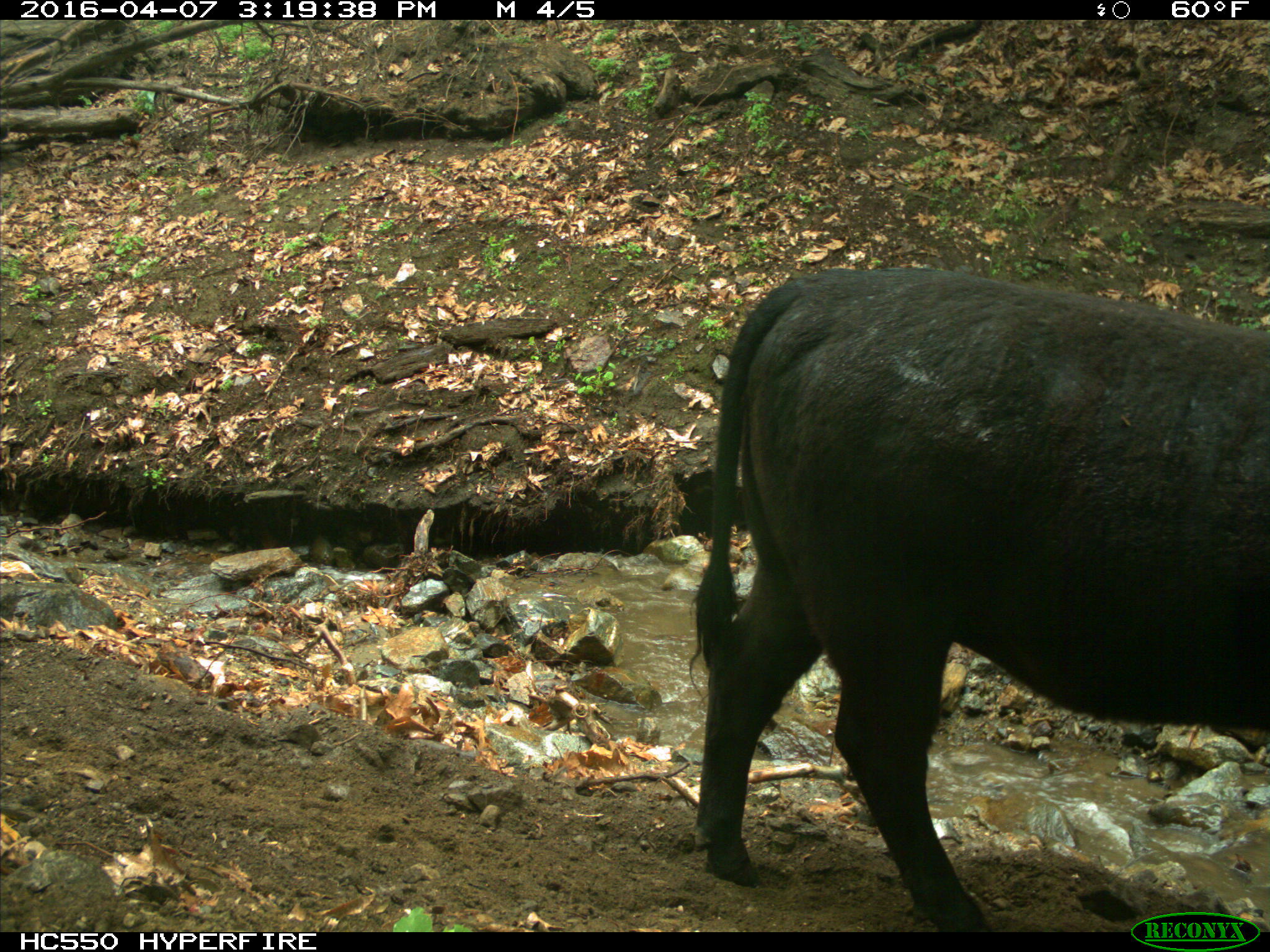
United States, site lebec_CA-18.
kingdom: Animalia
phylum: Chordata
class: Mammalia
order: Artiodactyla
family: Bovidae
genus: Bos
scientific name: Bos taurus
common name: domestic cow